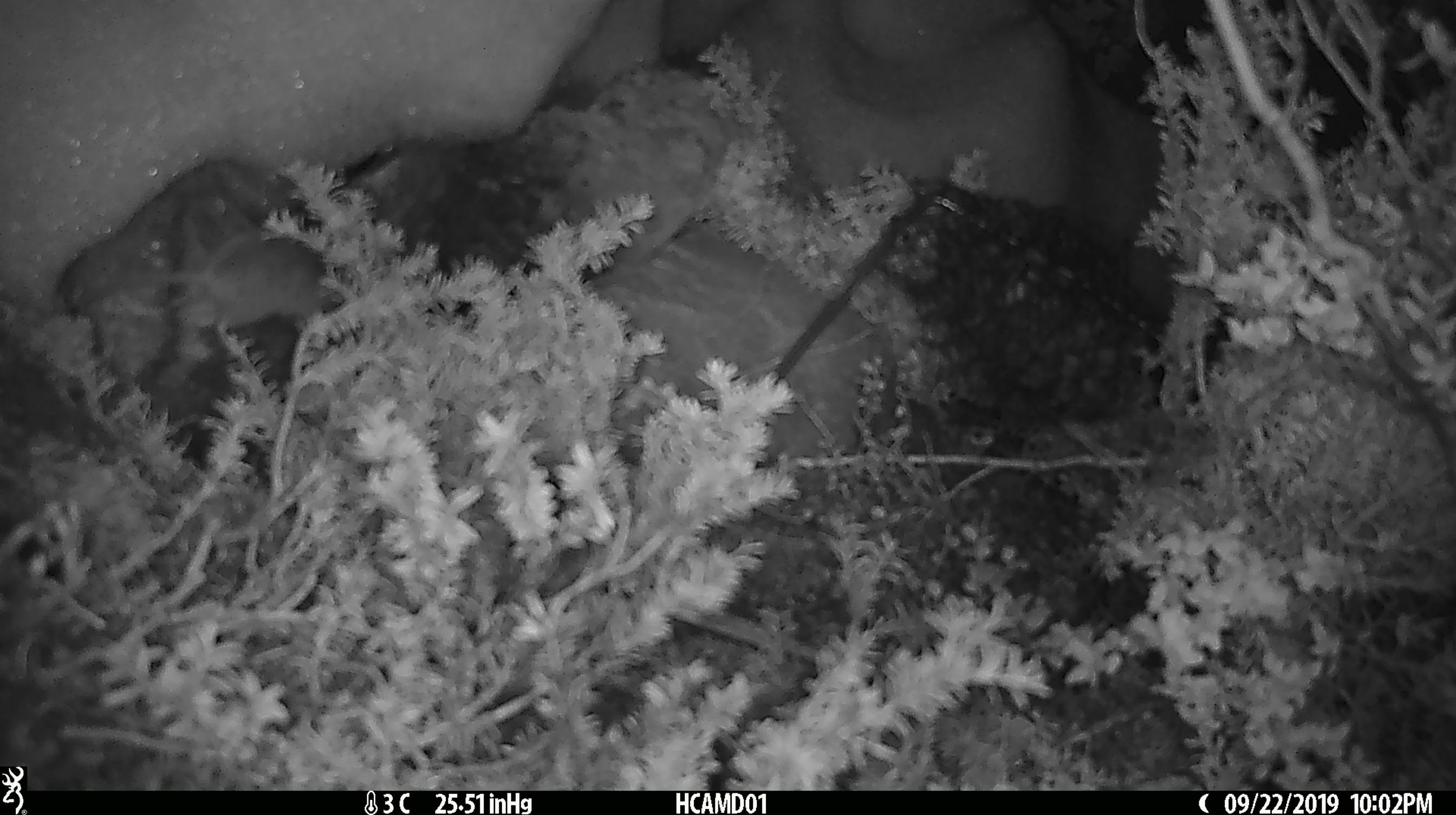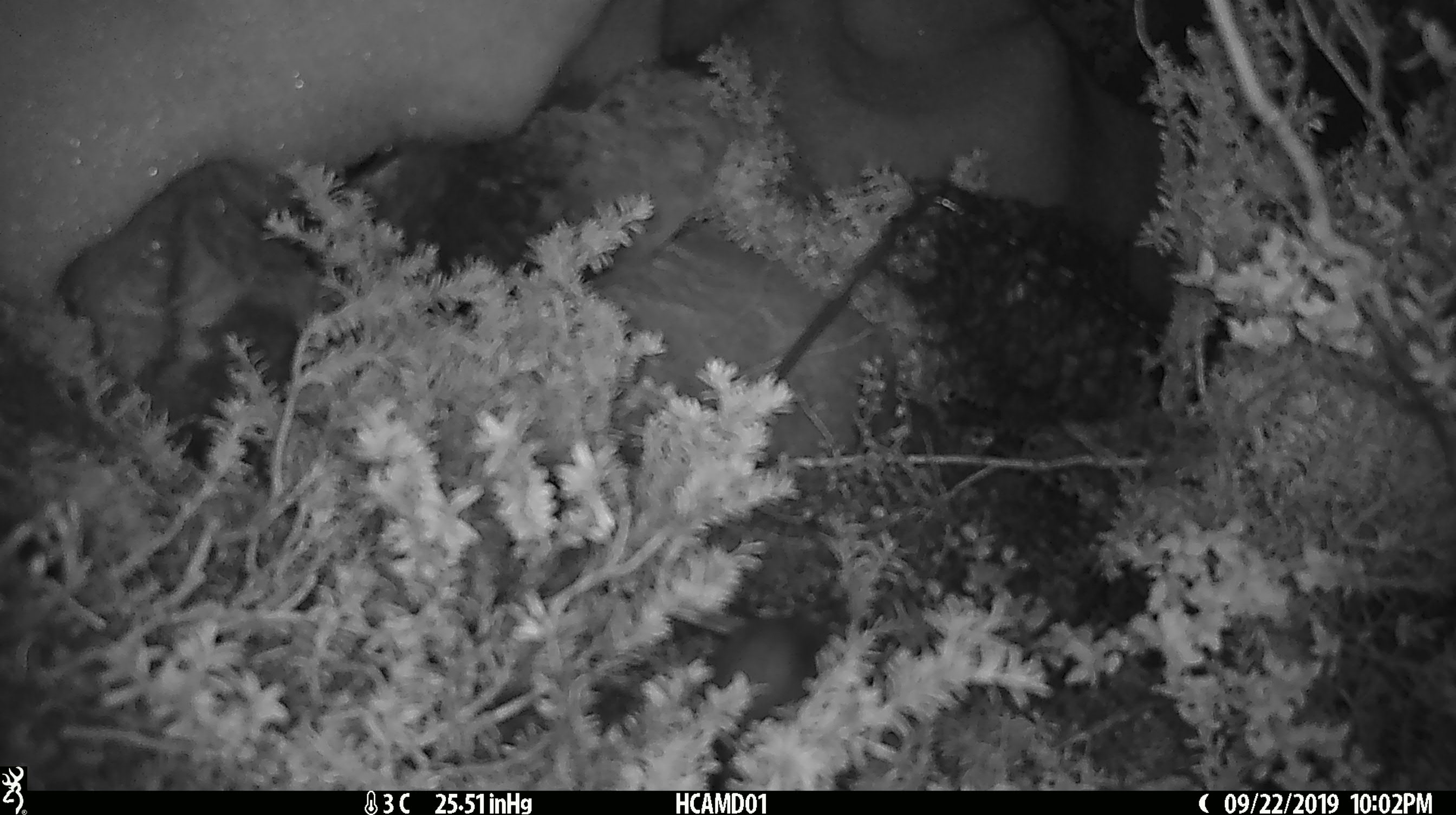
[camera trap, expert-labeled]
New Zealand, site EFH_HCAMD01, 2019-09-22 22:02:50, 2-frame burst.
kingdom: Animalia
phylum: Chordata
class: Mammalia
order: Rodentia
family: Muridae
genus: Mus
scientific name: Mus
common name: mouse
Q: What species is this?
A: Mouse (Mus).